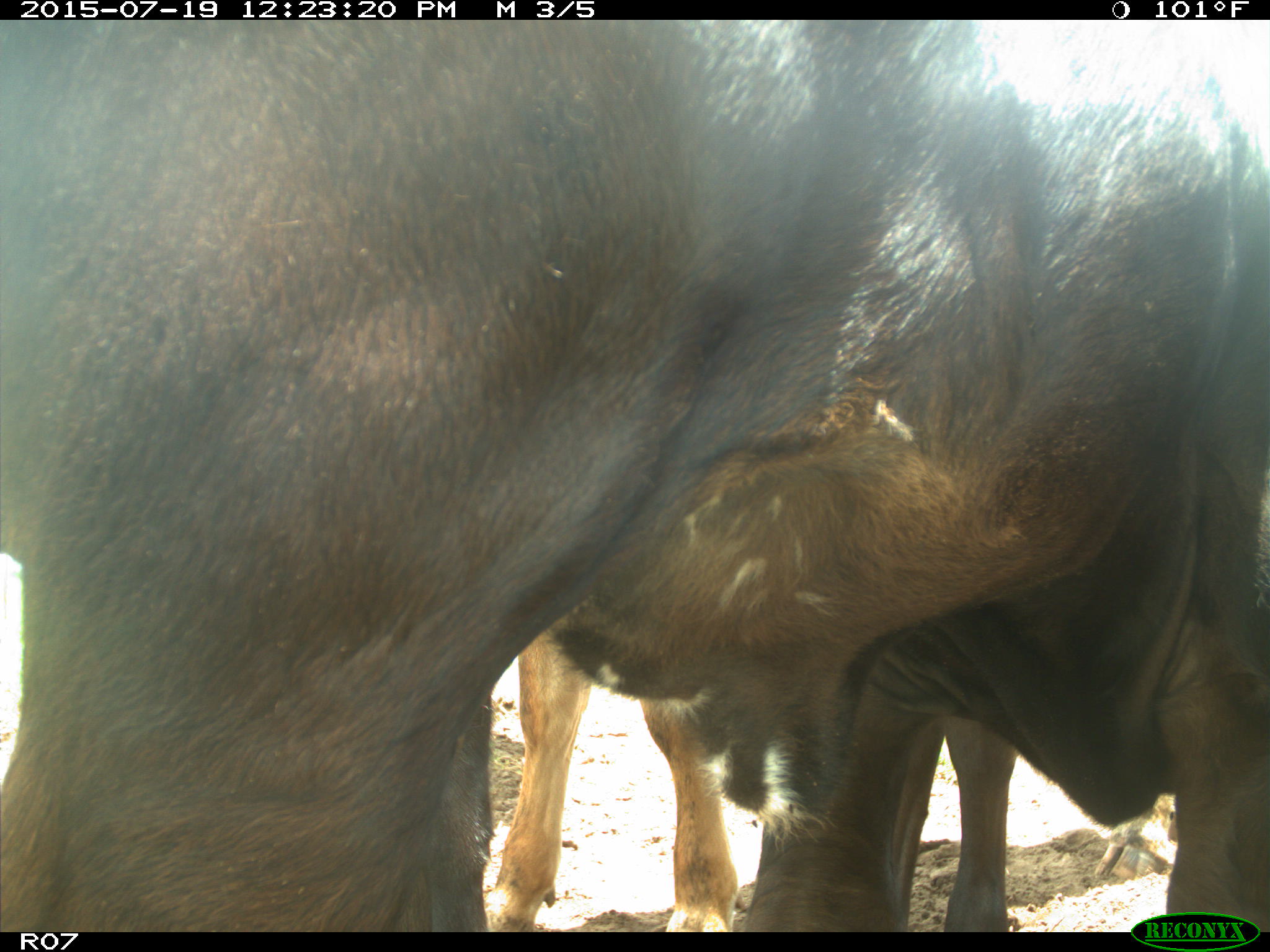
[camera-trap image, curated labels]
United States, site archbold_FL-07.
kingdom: Animalia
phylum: Chordata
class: Mammalia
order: Artiodactyla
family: Bovidae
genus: Bos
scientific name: Bos taurus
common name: domestic cow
Bos taurus (domestic cow).